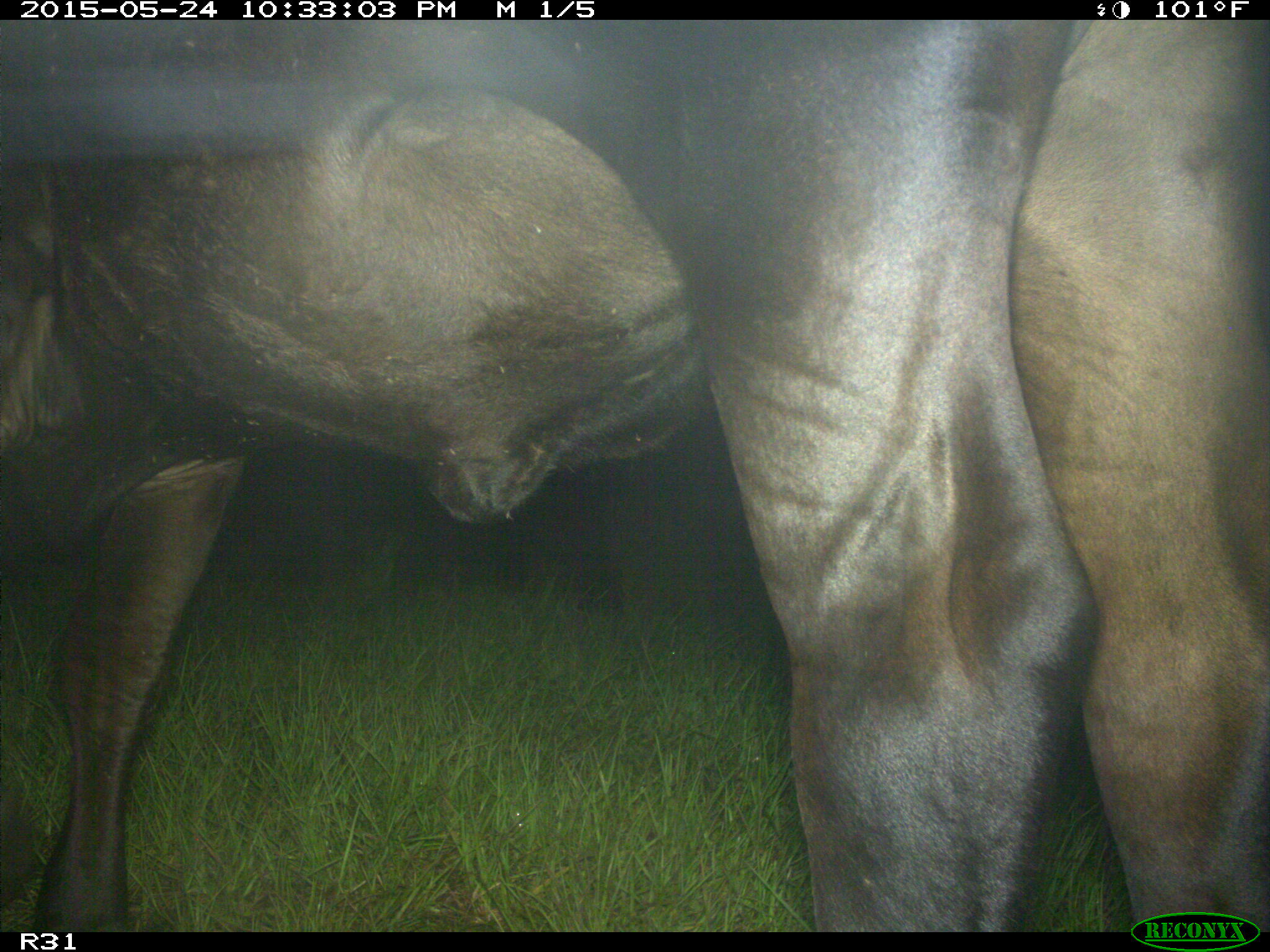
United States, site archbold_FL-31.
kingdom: Animalia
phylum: Chordata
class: Mammalia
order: Artiodactyla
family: Bovidae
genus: Bos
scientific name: Bos taurus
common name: domestic cow